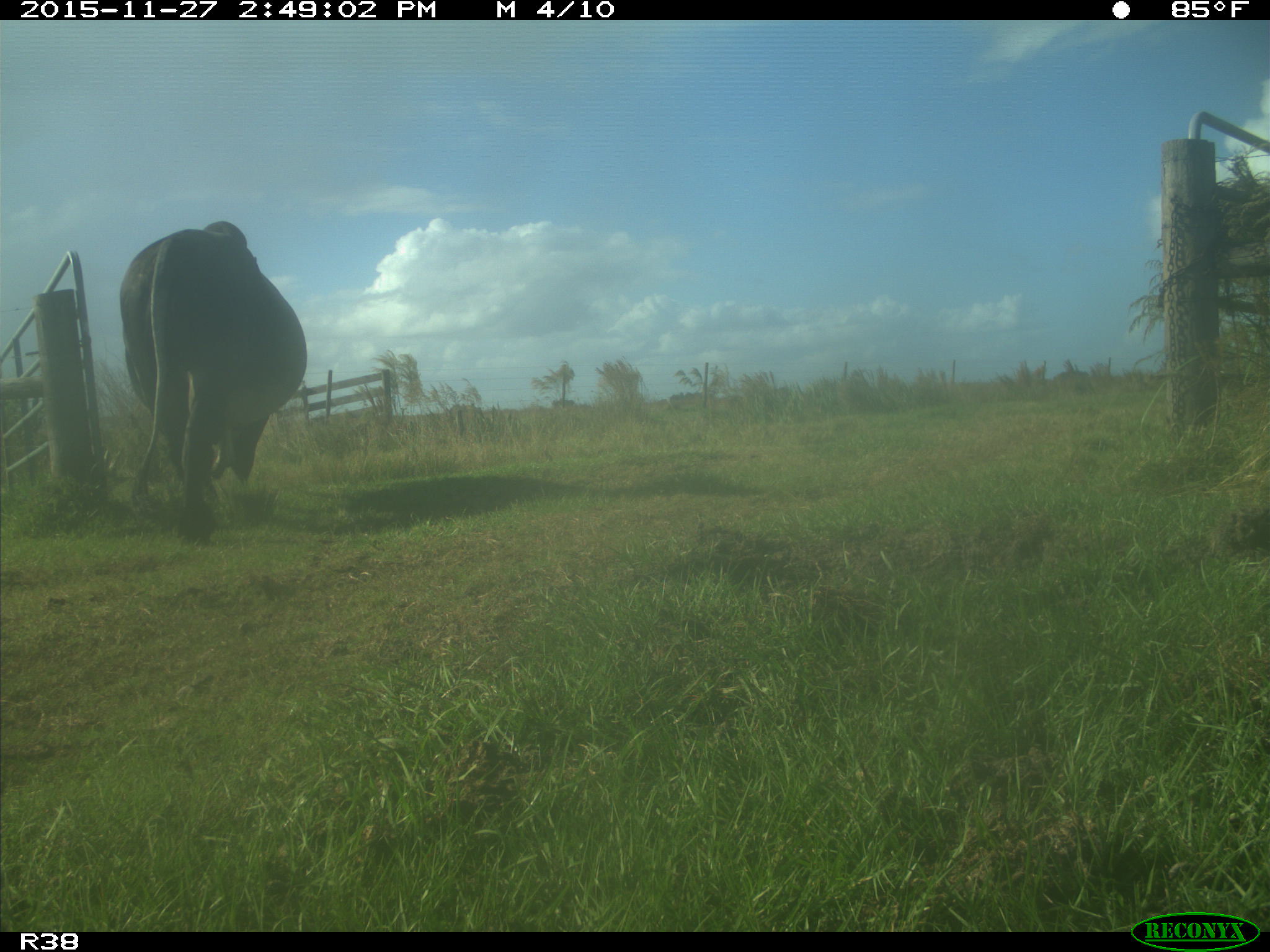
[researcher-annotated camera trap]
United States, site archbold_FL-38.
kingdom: Animalia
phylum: Chordata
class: Mammalia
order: Artiodactyla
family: Bovidae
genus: Bos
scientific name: Bos taurus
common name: domestic cow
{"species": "Bos taurus (domestic cow)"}